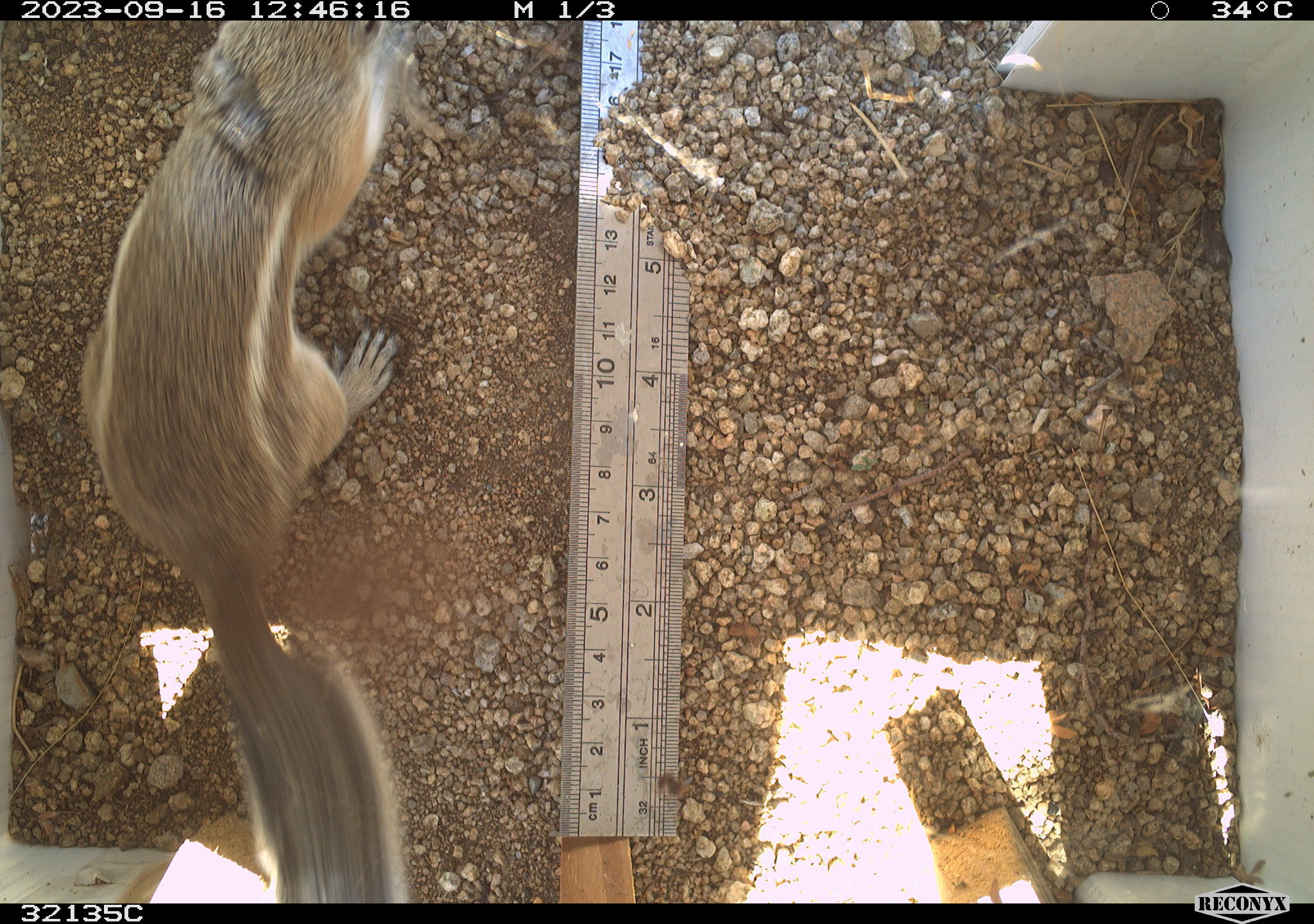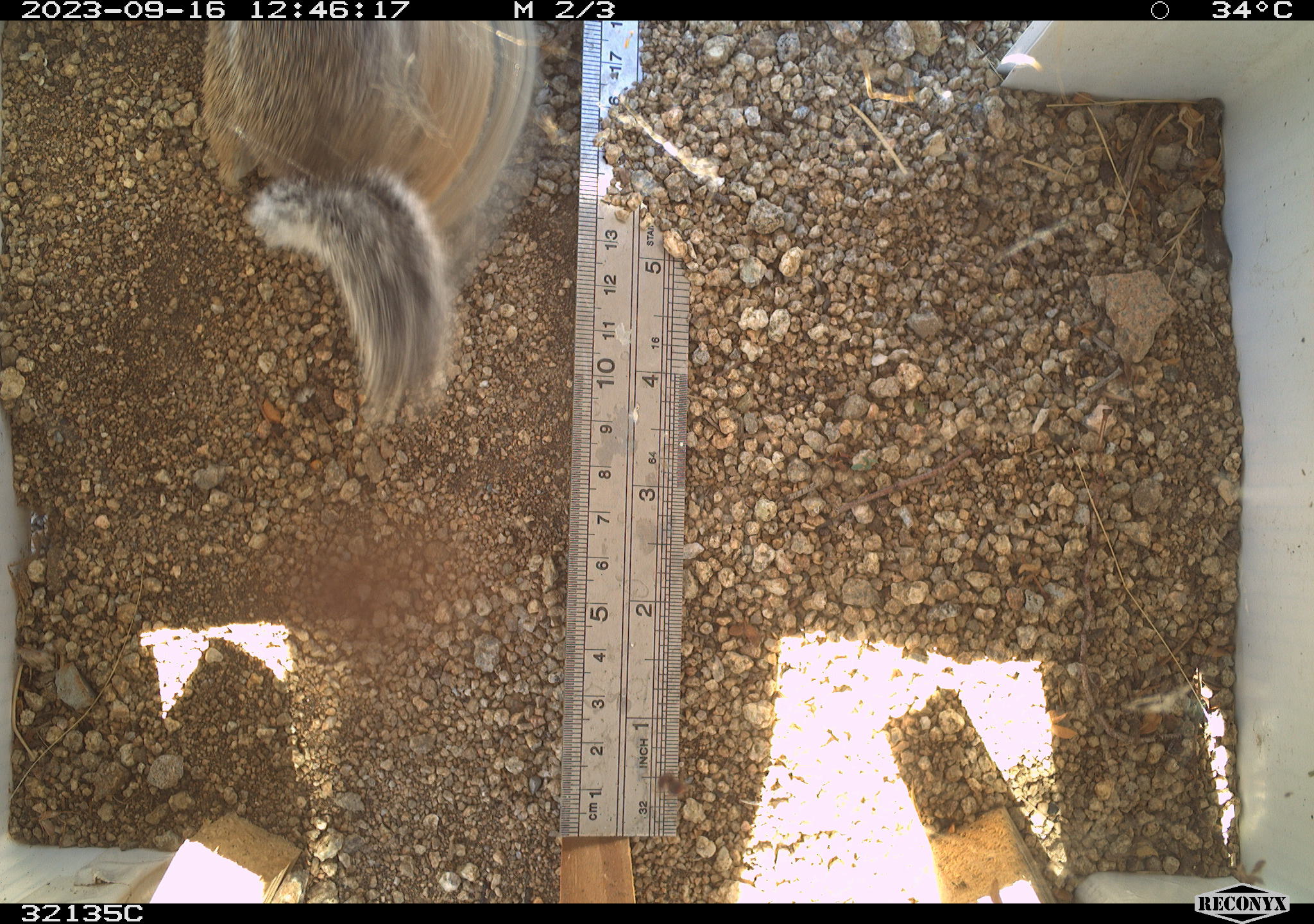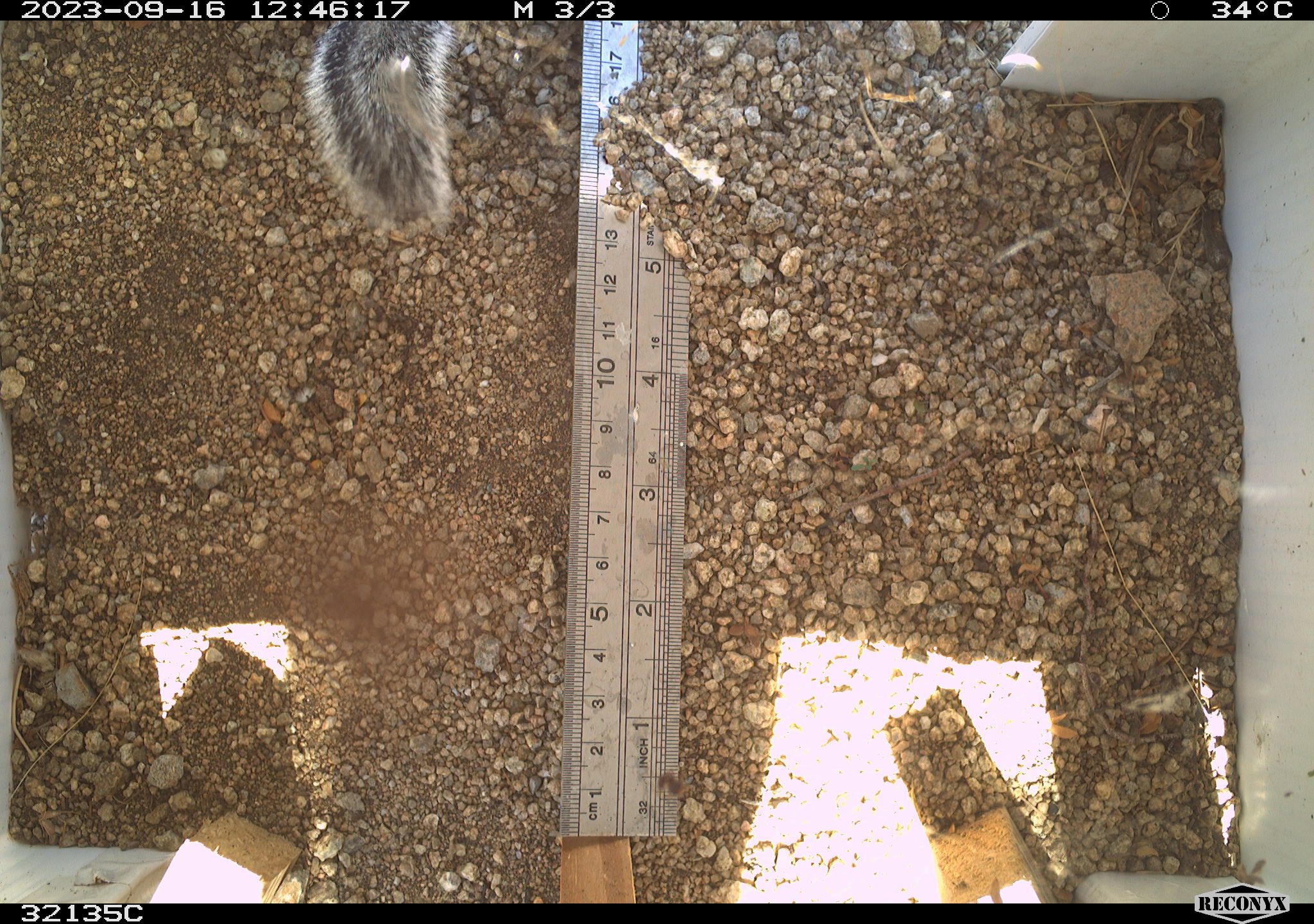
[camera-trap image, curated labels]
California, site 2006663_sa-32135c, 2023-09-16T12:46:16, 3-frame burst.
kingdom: Animalia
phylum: Chordata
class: Mammalia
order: Rodentia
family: Sciuridae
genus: Ammospermophilus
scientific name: Ammospermophilus leucurus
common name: white-tailed antelope squirrel